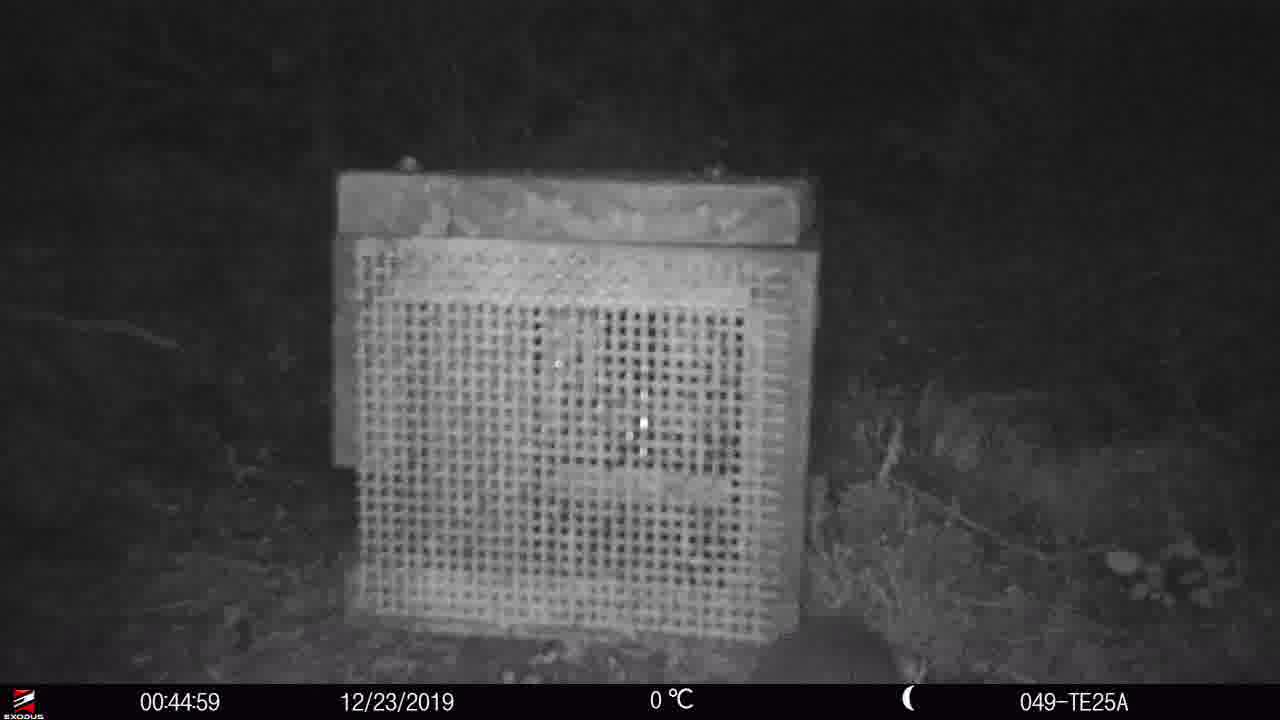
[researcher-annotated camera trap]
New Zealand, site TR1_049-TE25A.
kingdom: Animalia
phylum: Chordata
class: Mammalia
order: Rodentia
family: Muridae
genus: Mus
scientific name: Mus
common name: mouse